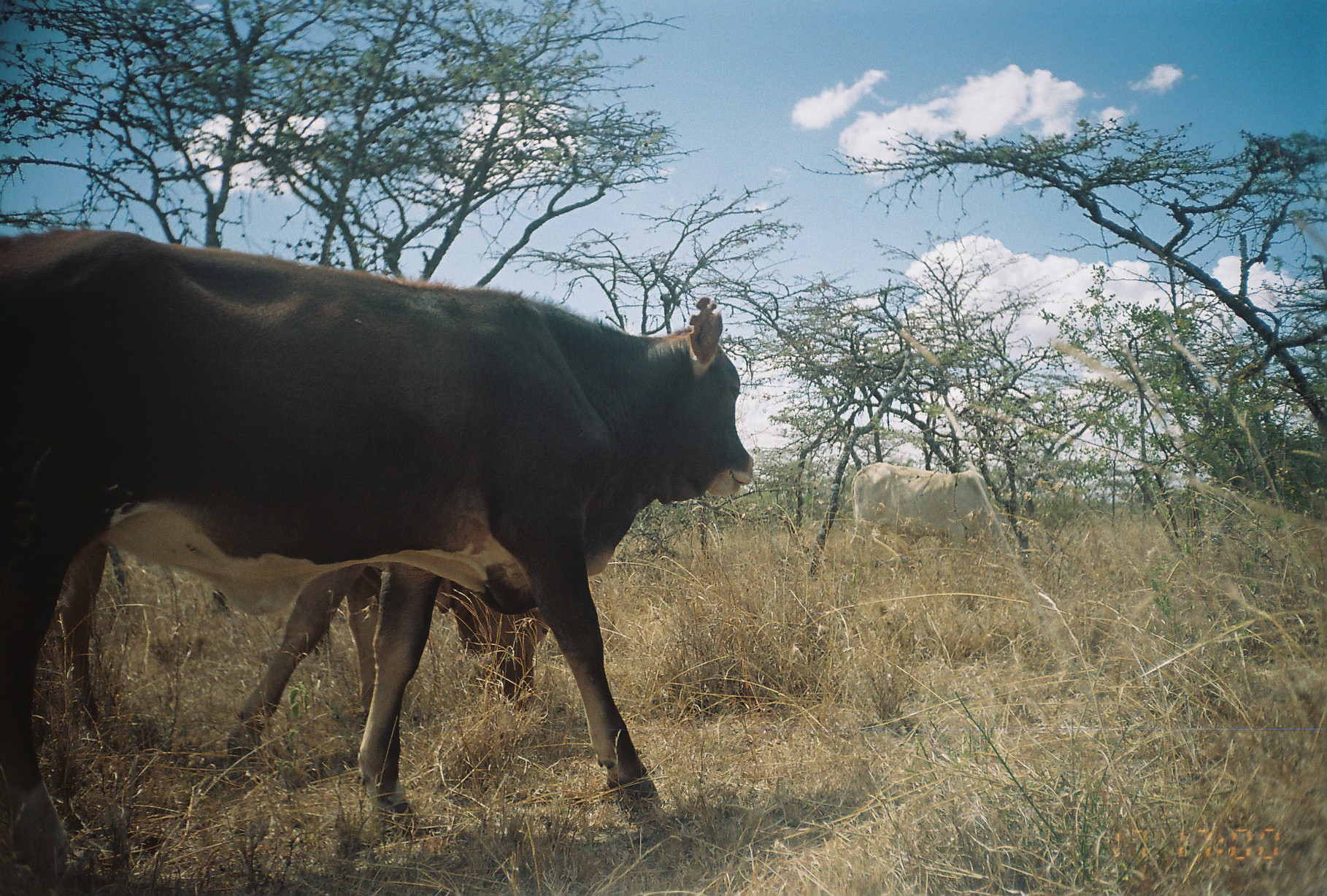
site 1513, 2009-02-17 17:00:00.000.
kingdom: Animalia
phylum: Chordata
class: Mammalia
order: Artiodactyla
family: Bovidae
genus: Bos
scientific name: Bos taurus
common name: domestic cattle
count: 2